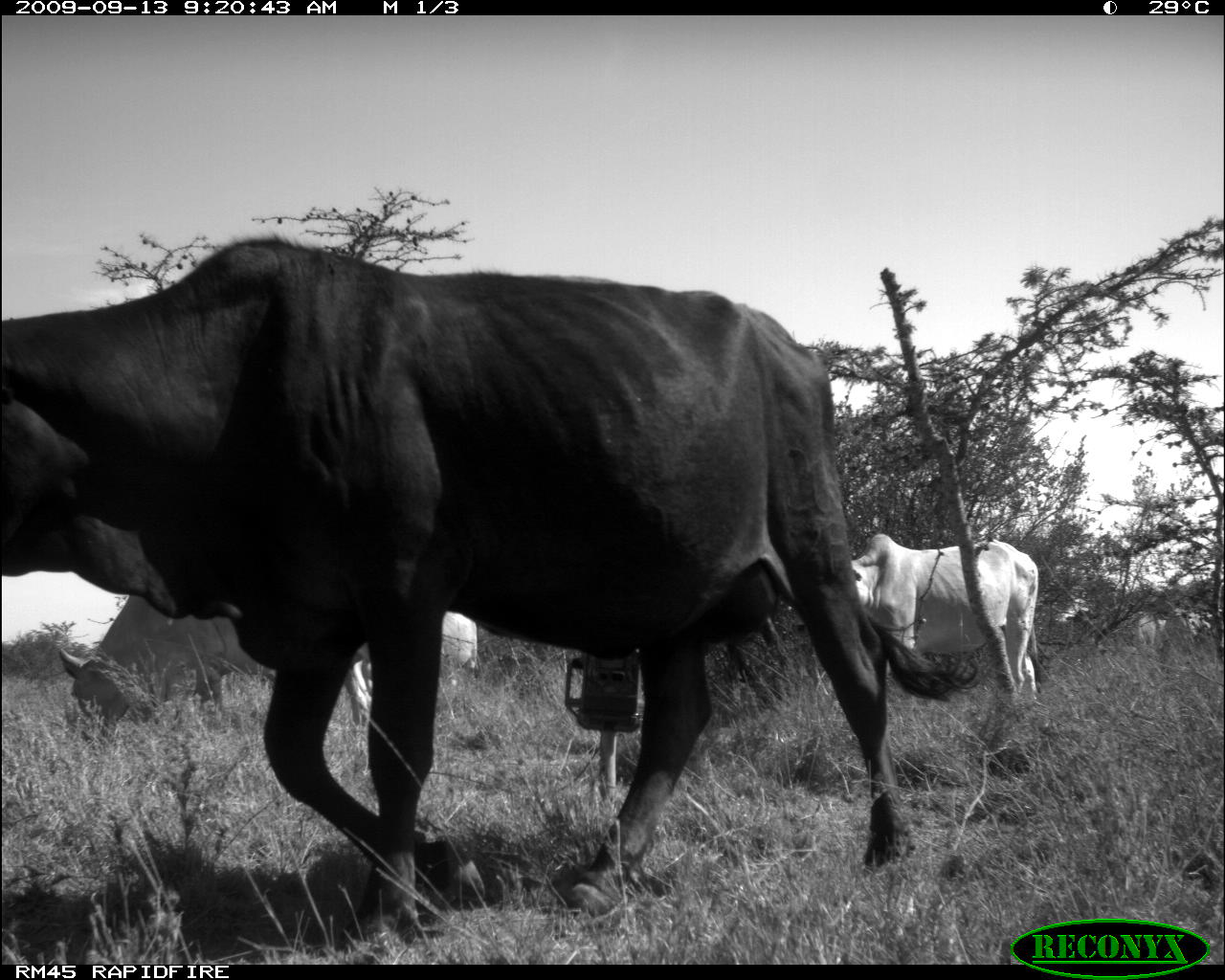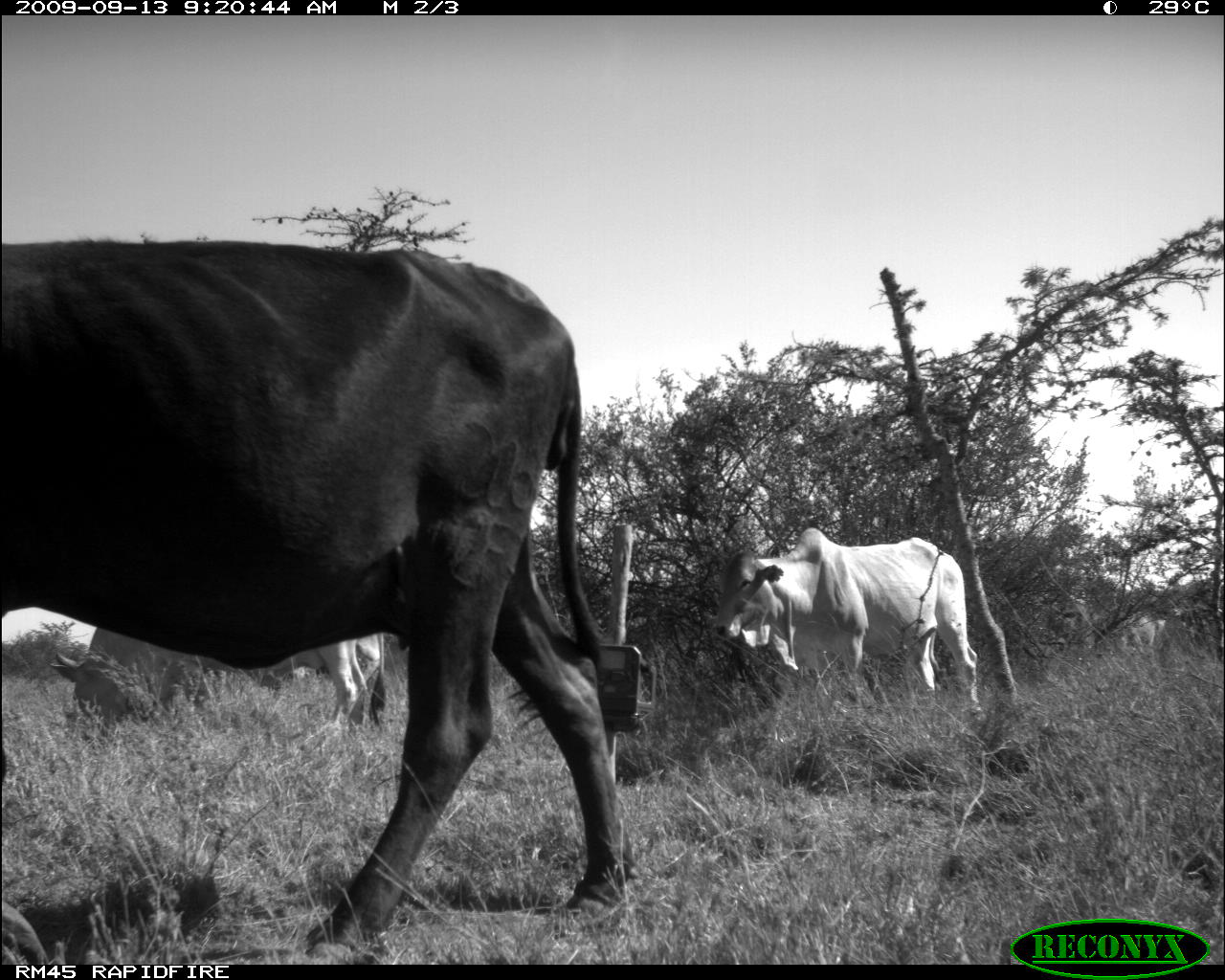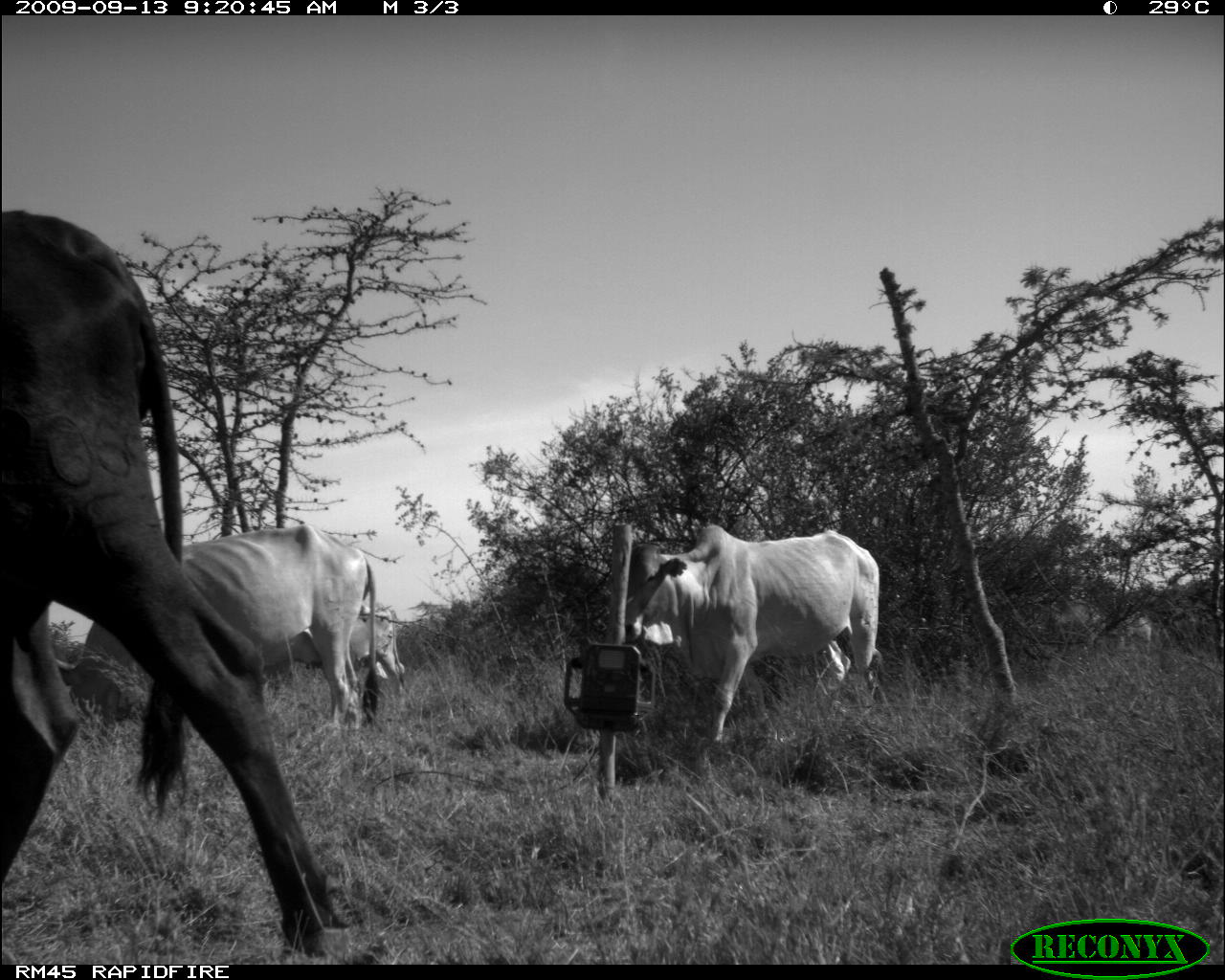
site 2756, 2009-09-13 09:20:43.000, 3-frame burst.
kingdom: Animalia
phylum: Chordata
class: Mammalia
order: Artiodactyla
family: Bovidae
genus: Bos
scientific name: Bos taurus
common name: domestic cattle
Bos taurus (domestic cattle), count 3.